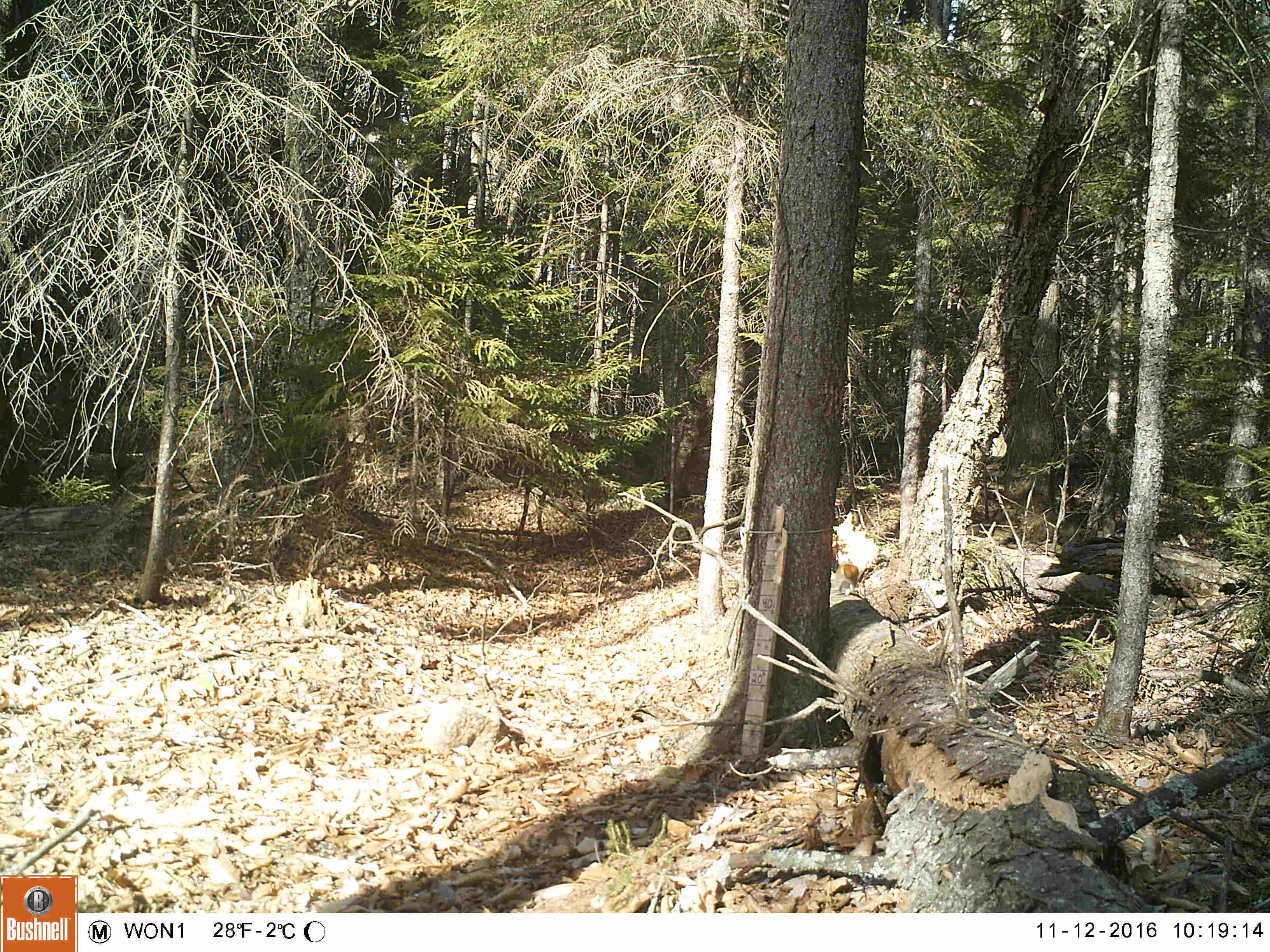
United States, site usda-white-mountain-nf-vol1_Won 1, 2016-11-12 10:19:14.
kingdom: Animalia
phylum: Chordata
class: Mammalia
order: Rodentia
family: Sciuridae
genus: Tamiasciurus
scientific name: Tamiasciurus hudsonicus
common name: red squirrel